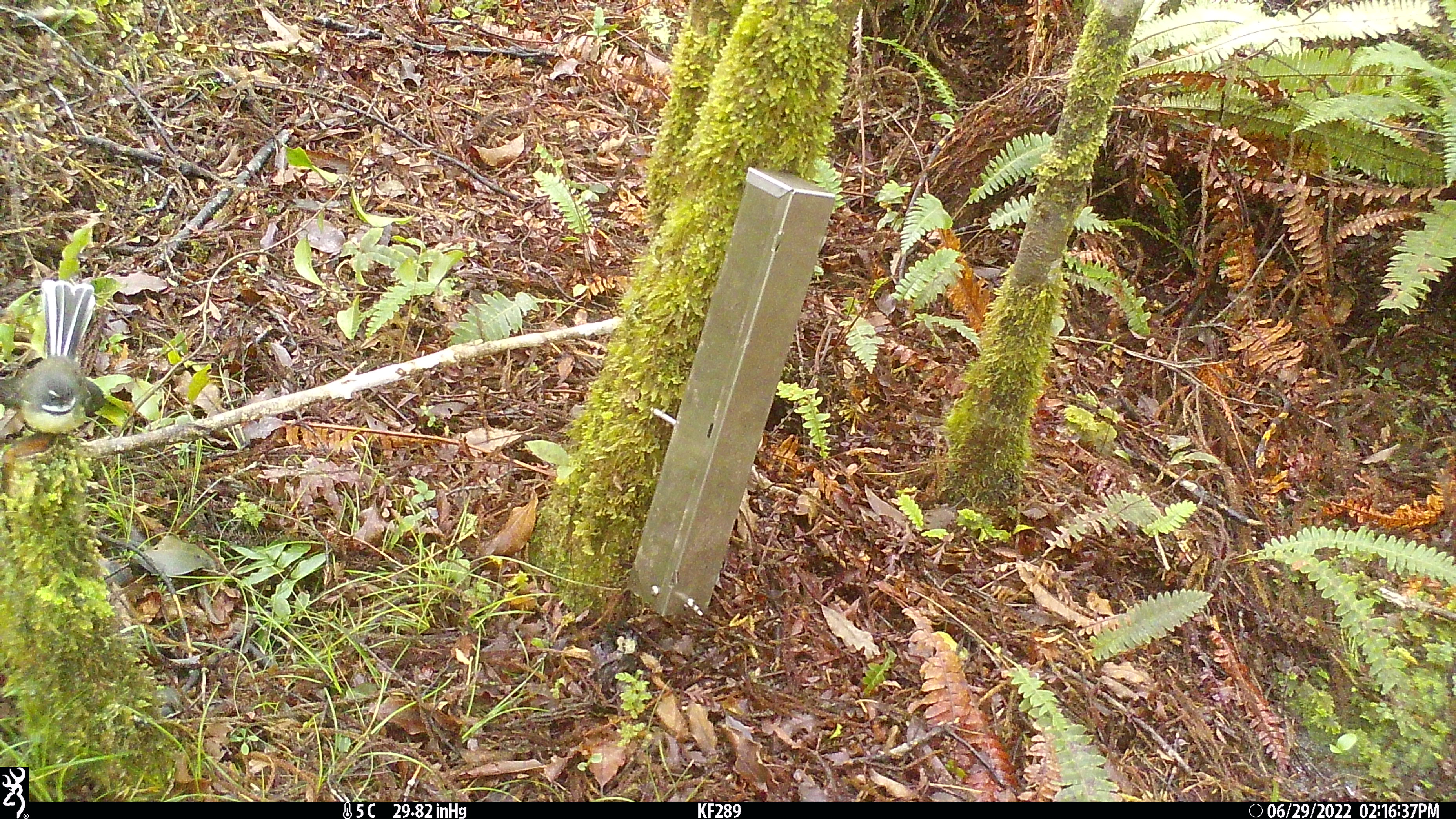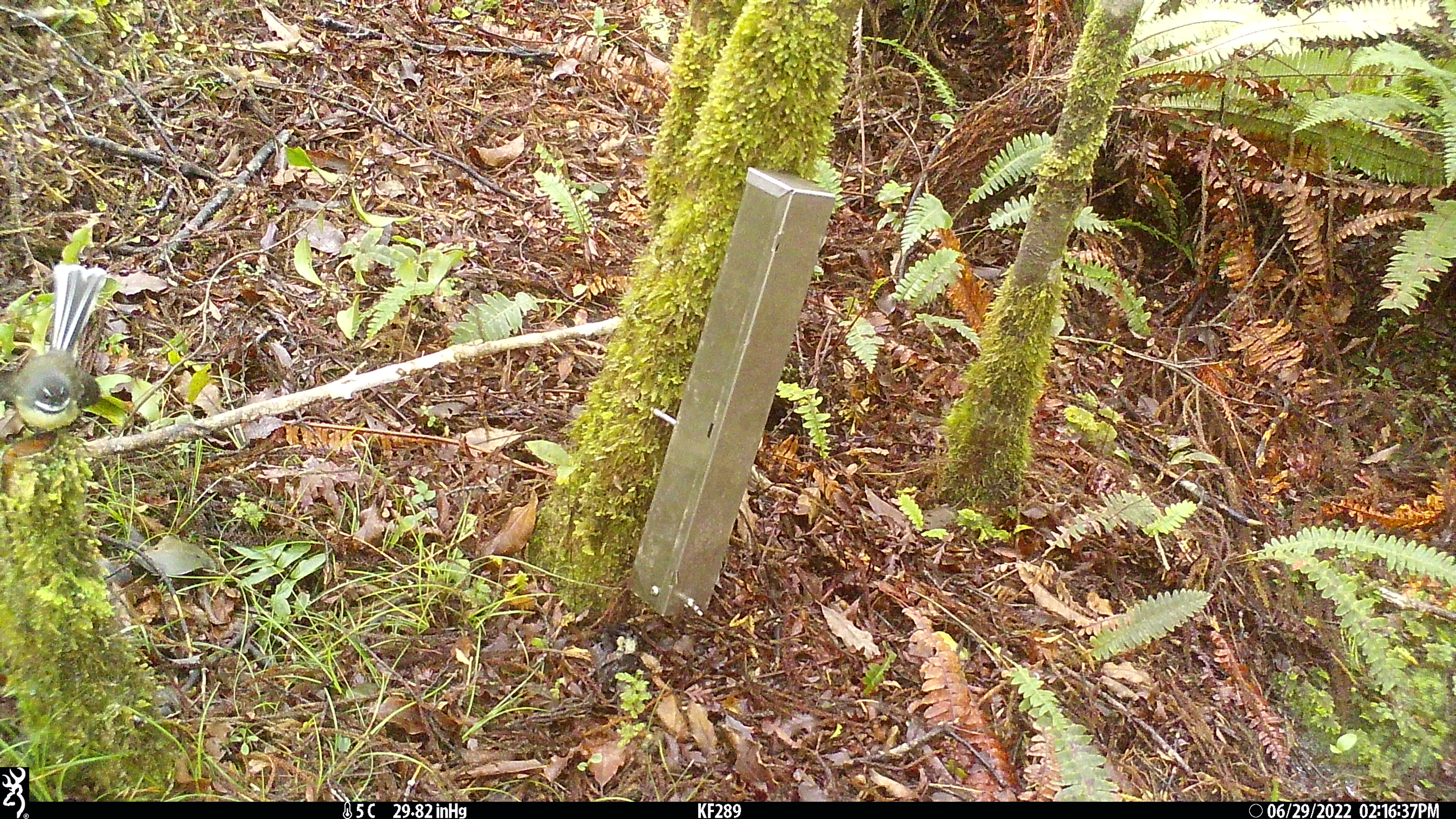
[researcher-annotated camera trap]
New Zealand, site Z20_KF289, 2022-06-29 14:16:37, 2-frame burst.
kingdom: Animalia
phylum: Chordata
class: Aves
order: Passeriformes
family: Rhipiduridae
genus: Rhipidura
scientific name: Rhipidura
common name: fantails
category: fantail